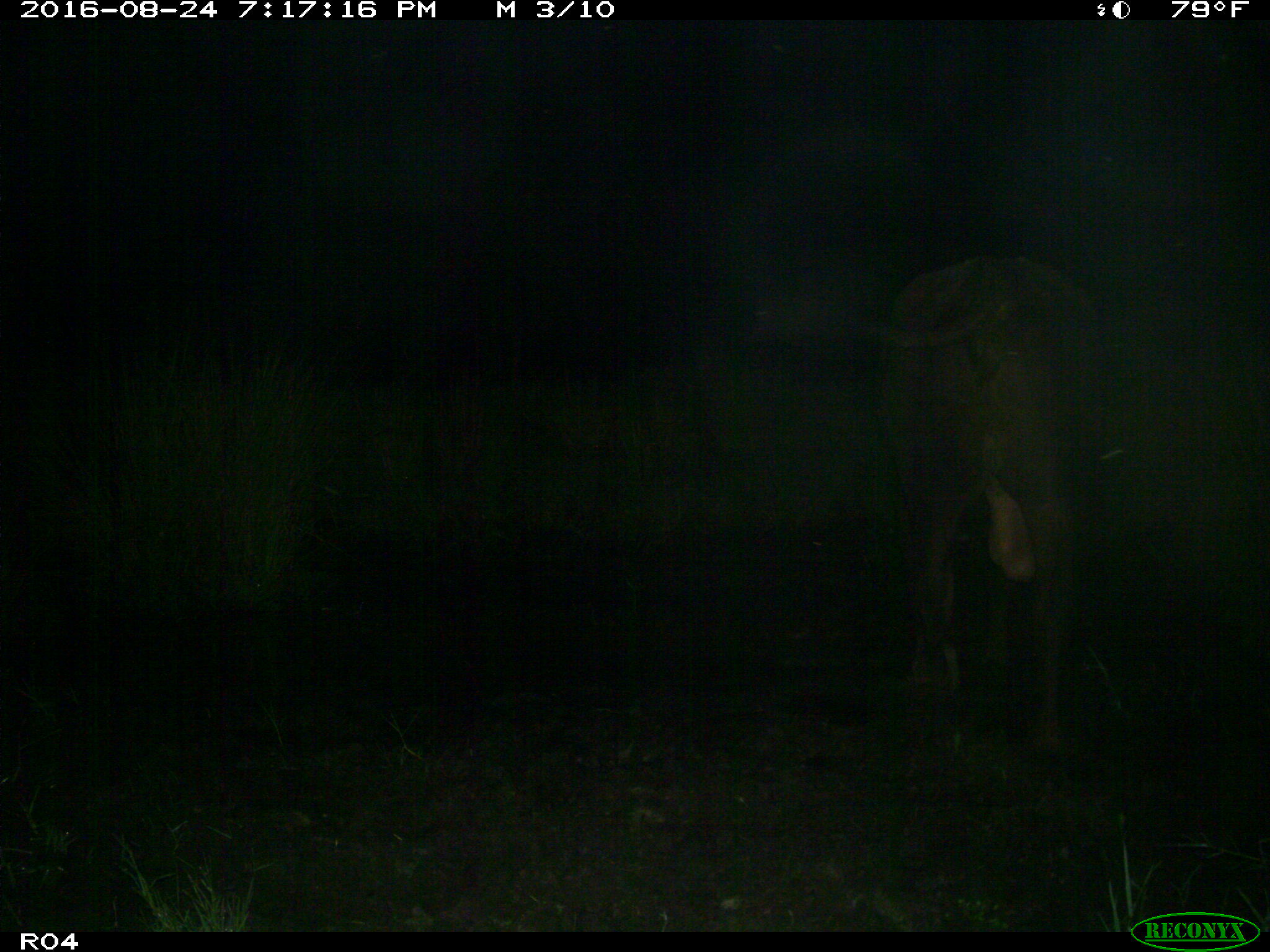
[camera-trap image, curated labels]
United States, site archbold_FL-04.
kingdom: Animalia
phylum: Chordata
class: Mammalia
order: Artiodactyla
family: Bovidae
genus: Bos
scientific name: Bos taurus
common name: domestic cow